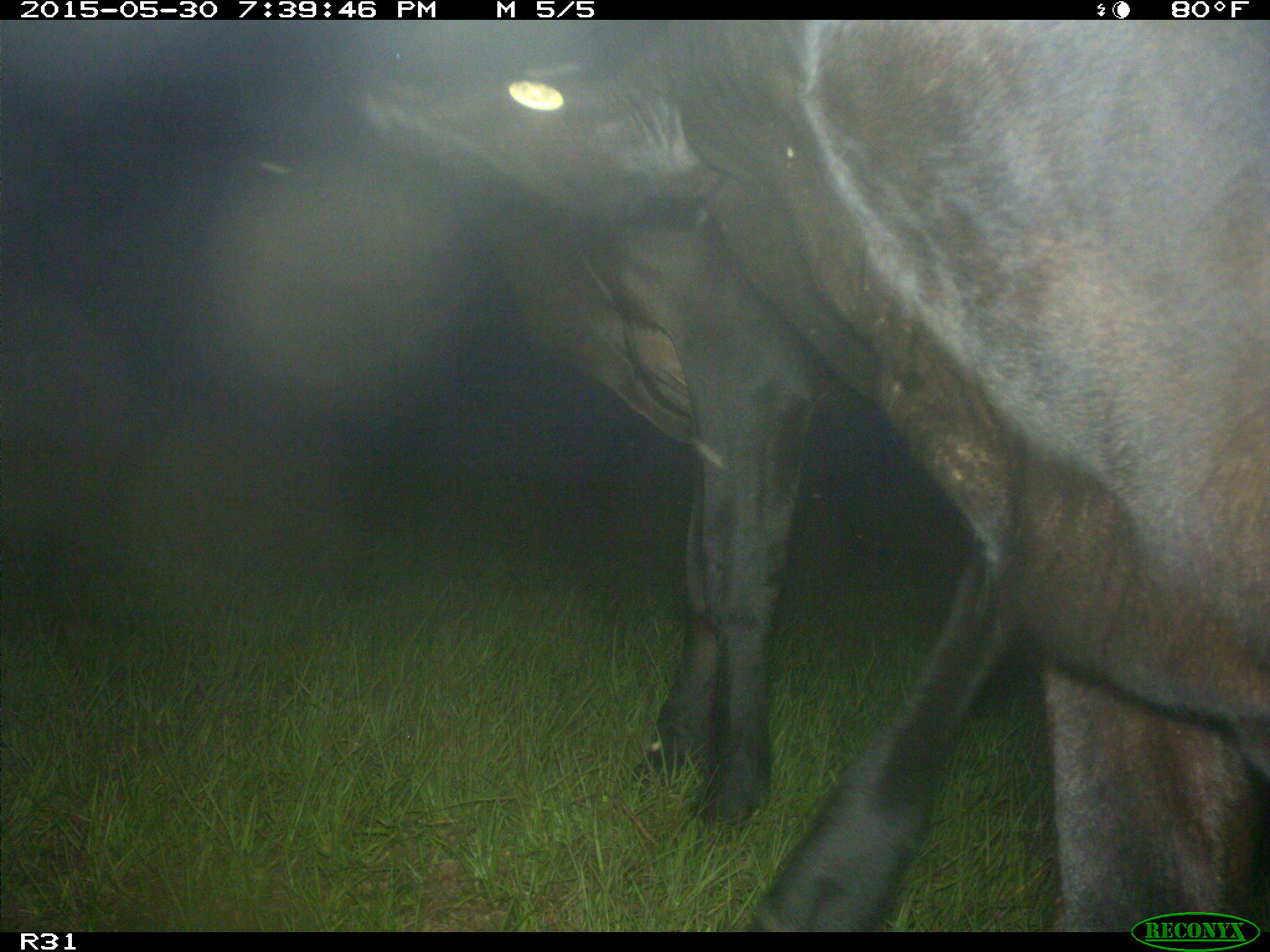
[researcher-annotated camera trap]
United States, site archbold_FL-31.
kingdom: Animalia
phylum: Chordata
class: Mammalia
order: Artiodactyla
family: Bovidae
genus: Bos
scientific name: Bos taurus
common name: domestic cow